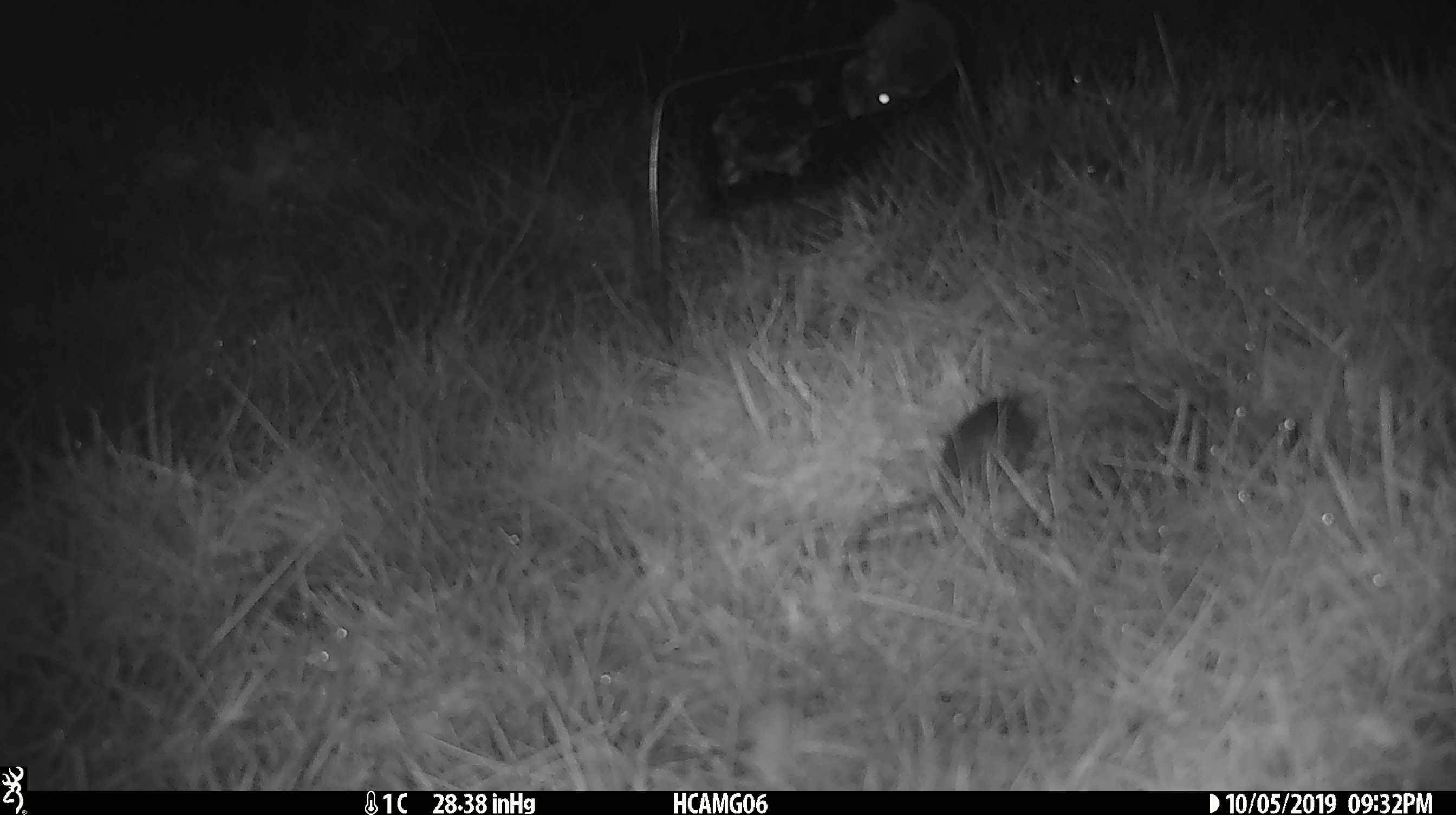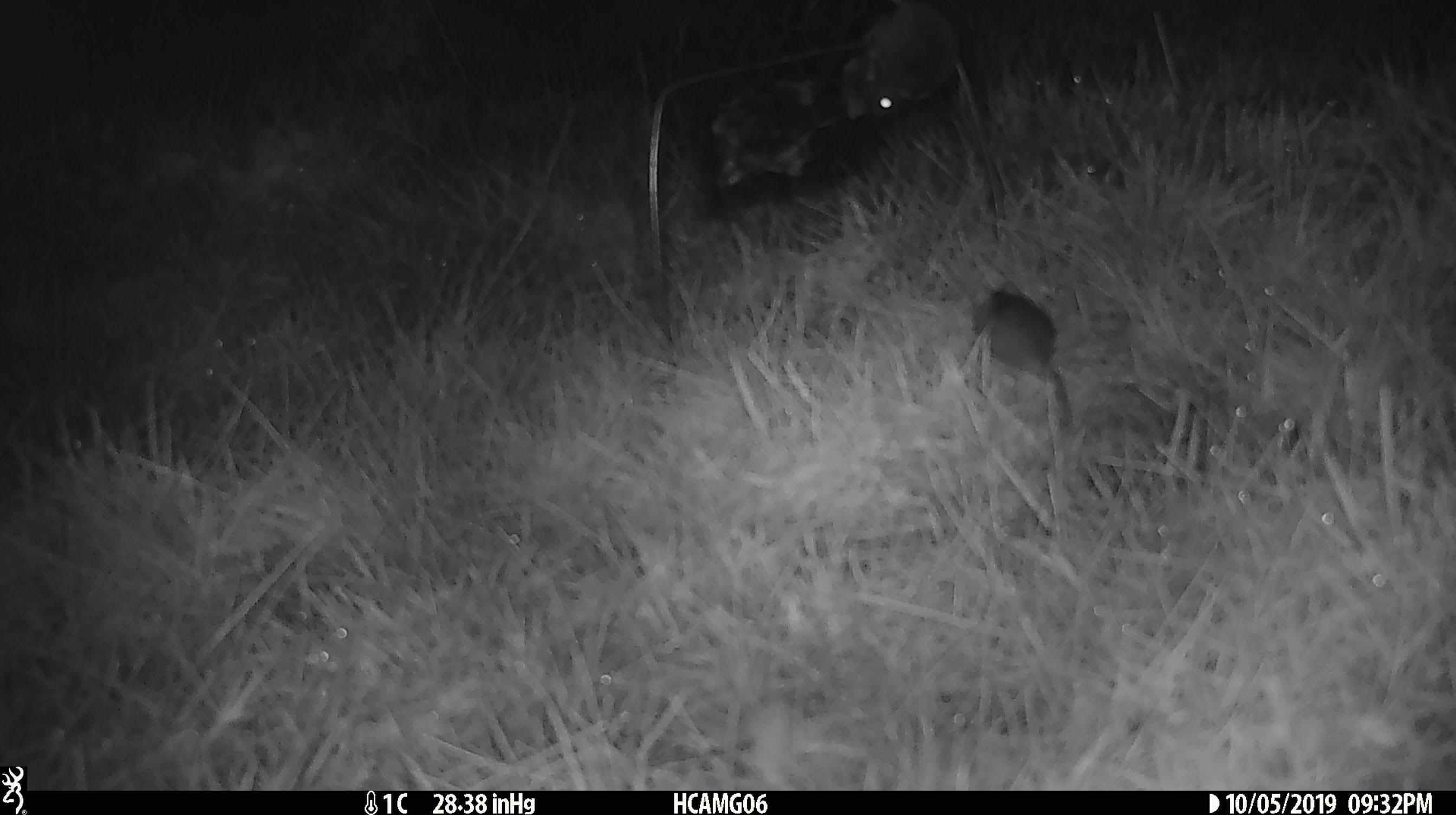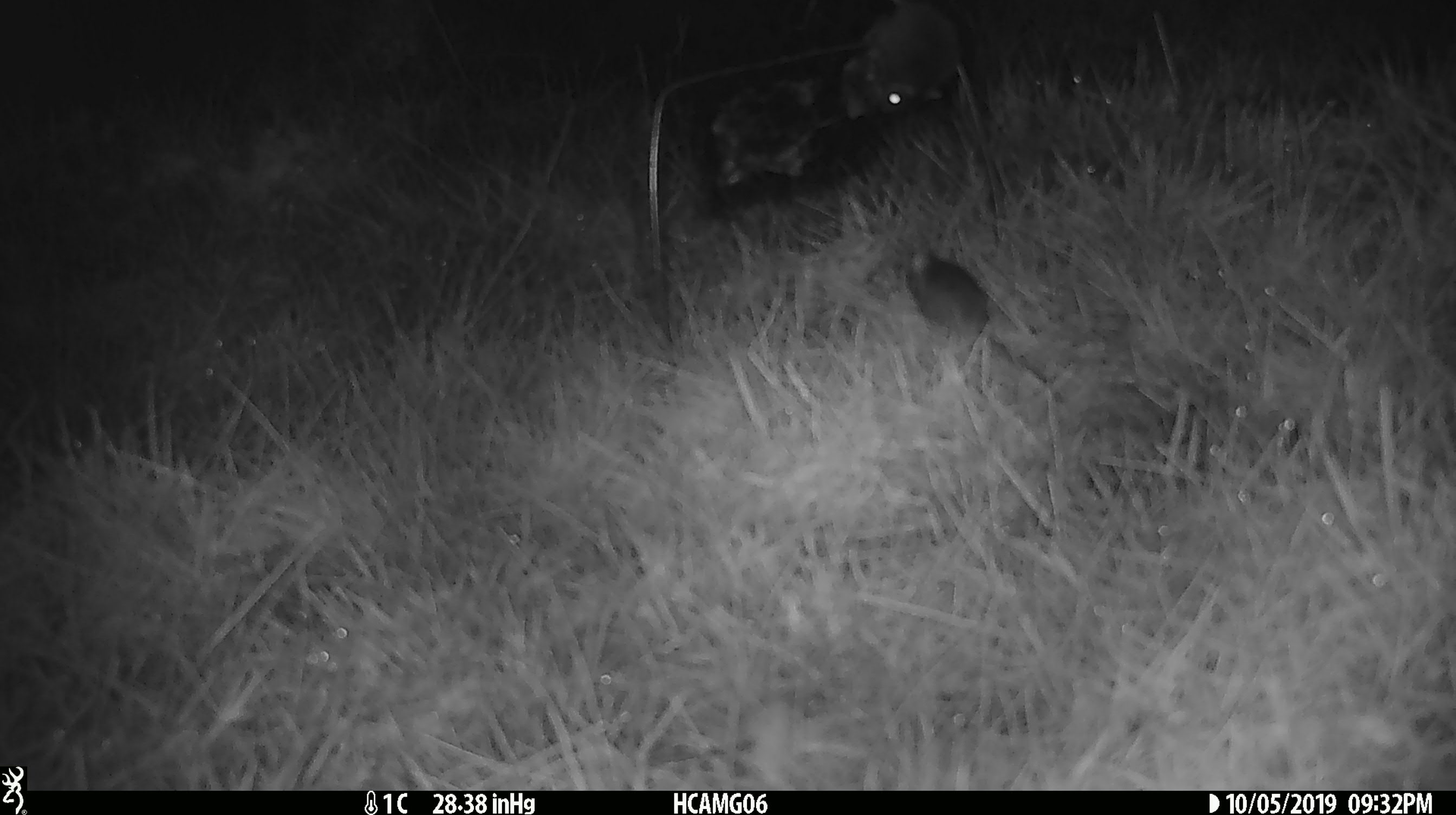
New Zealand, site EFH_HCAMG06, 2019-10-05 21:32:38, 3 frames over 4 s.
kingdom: Animalia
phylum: Chordata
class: Mammalia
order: Rodentia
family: Muridae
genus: Mus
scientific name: Mus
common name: mouse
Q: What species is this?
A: Mouse (Mus).